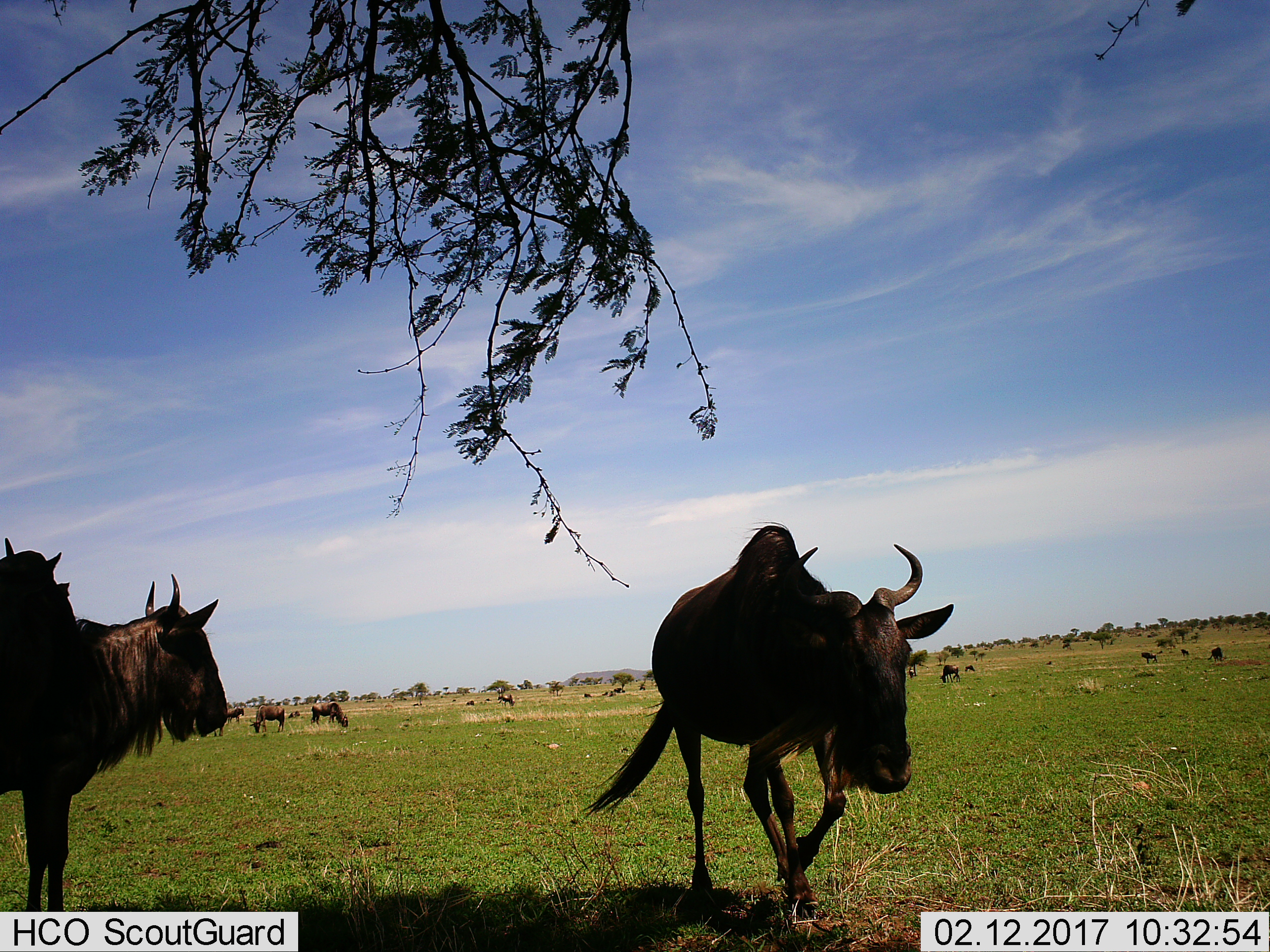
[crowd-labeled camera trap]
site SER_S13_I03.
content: unidentified animal